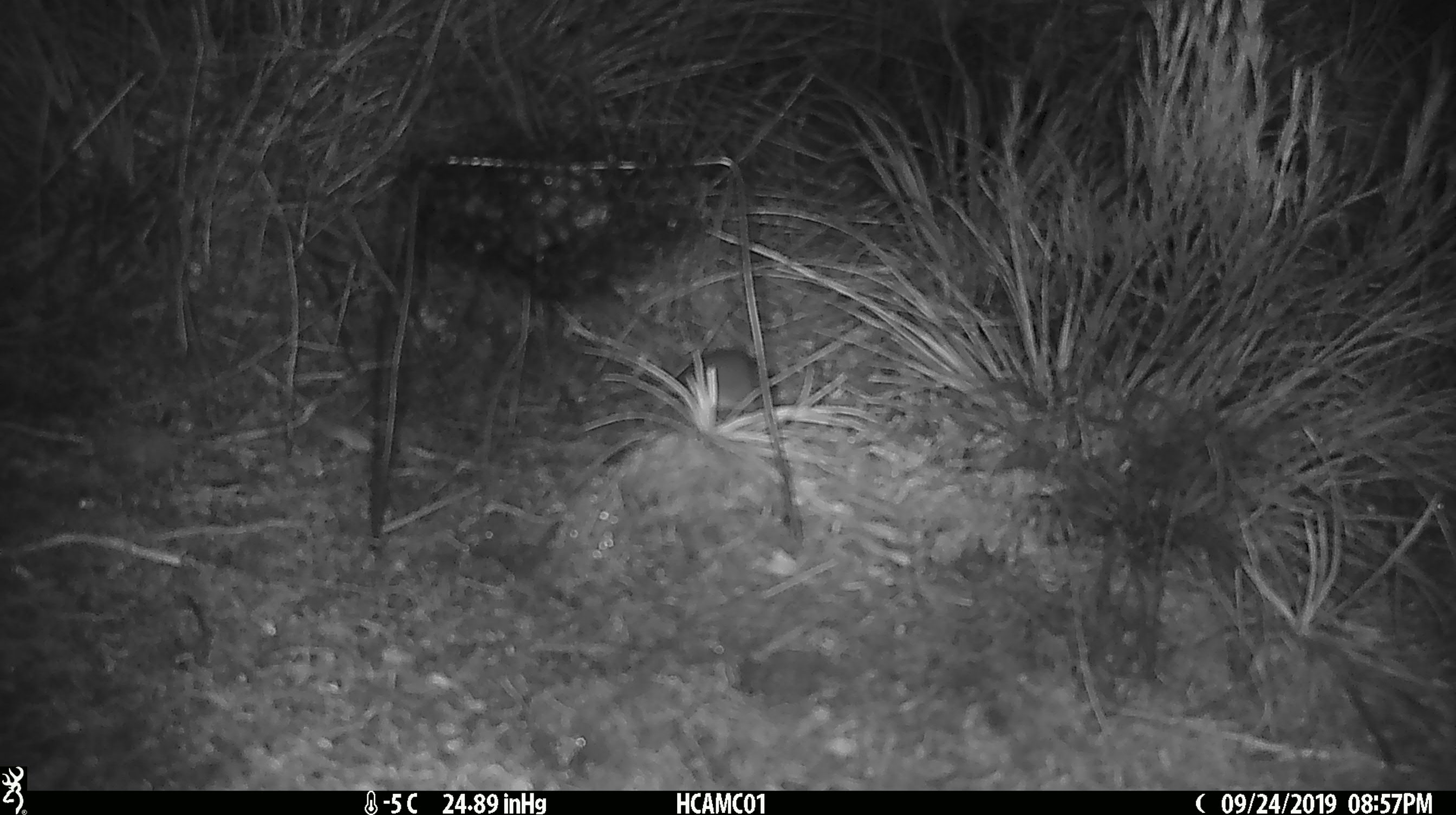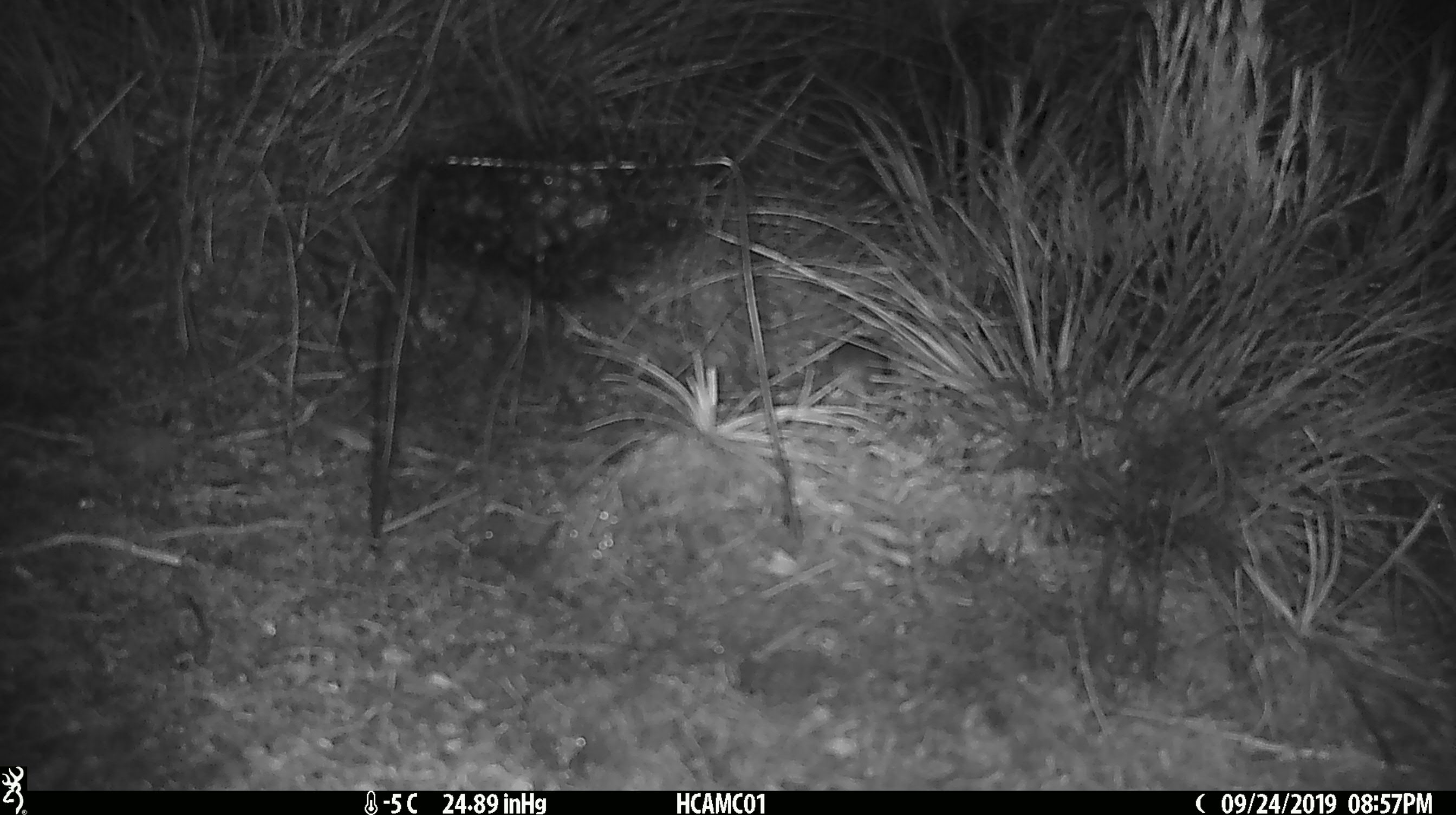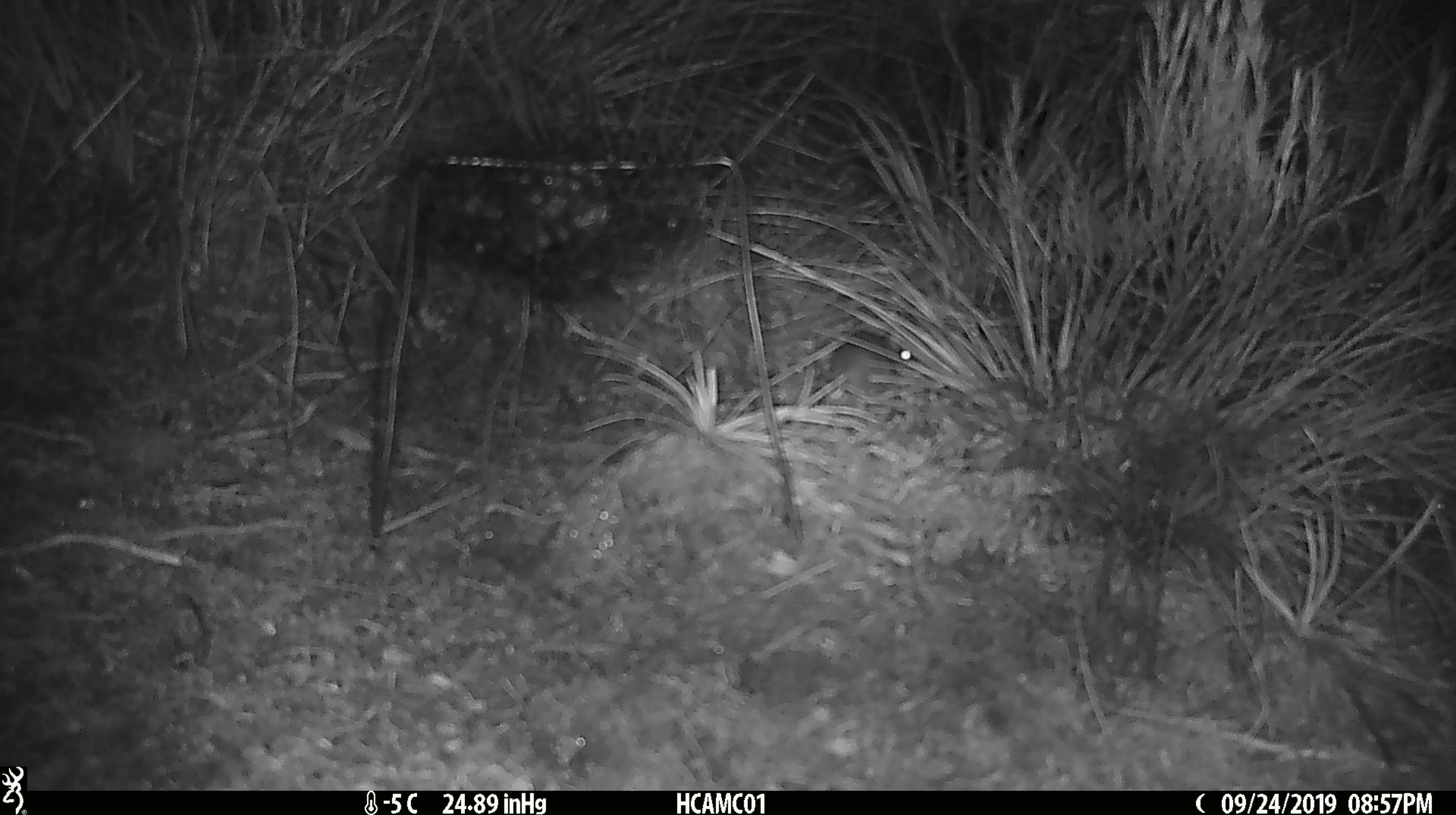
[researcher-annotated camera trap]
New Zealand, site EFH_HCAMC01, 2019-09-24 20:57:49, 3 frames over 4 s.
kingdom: Animalia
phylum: Chordata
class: Mammalia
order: Rodentia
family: Muridae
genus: Mus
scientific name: Mus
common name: mouse